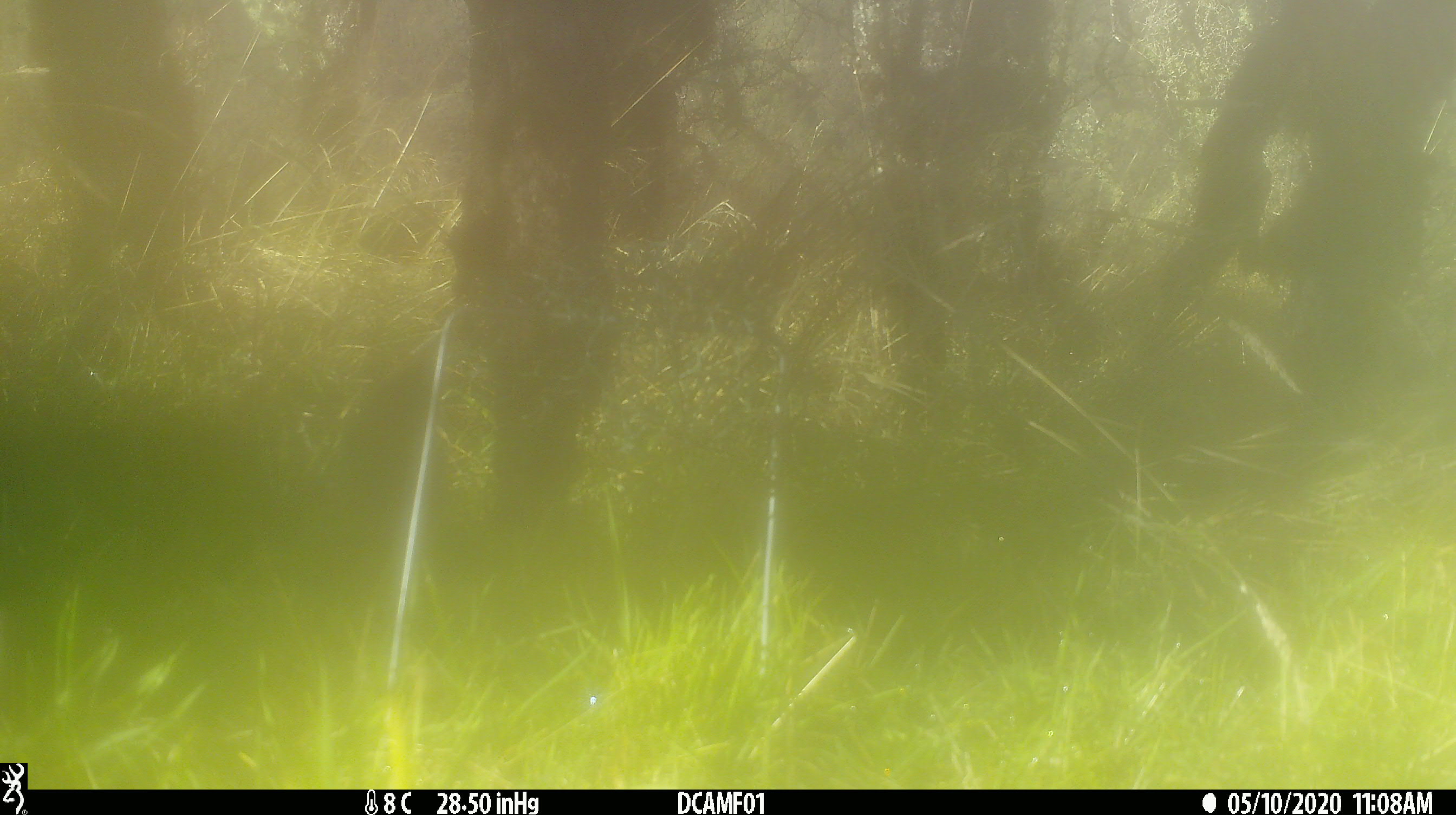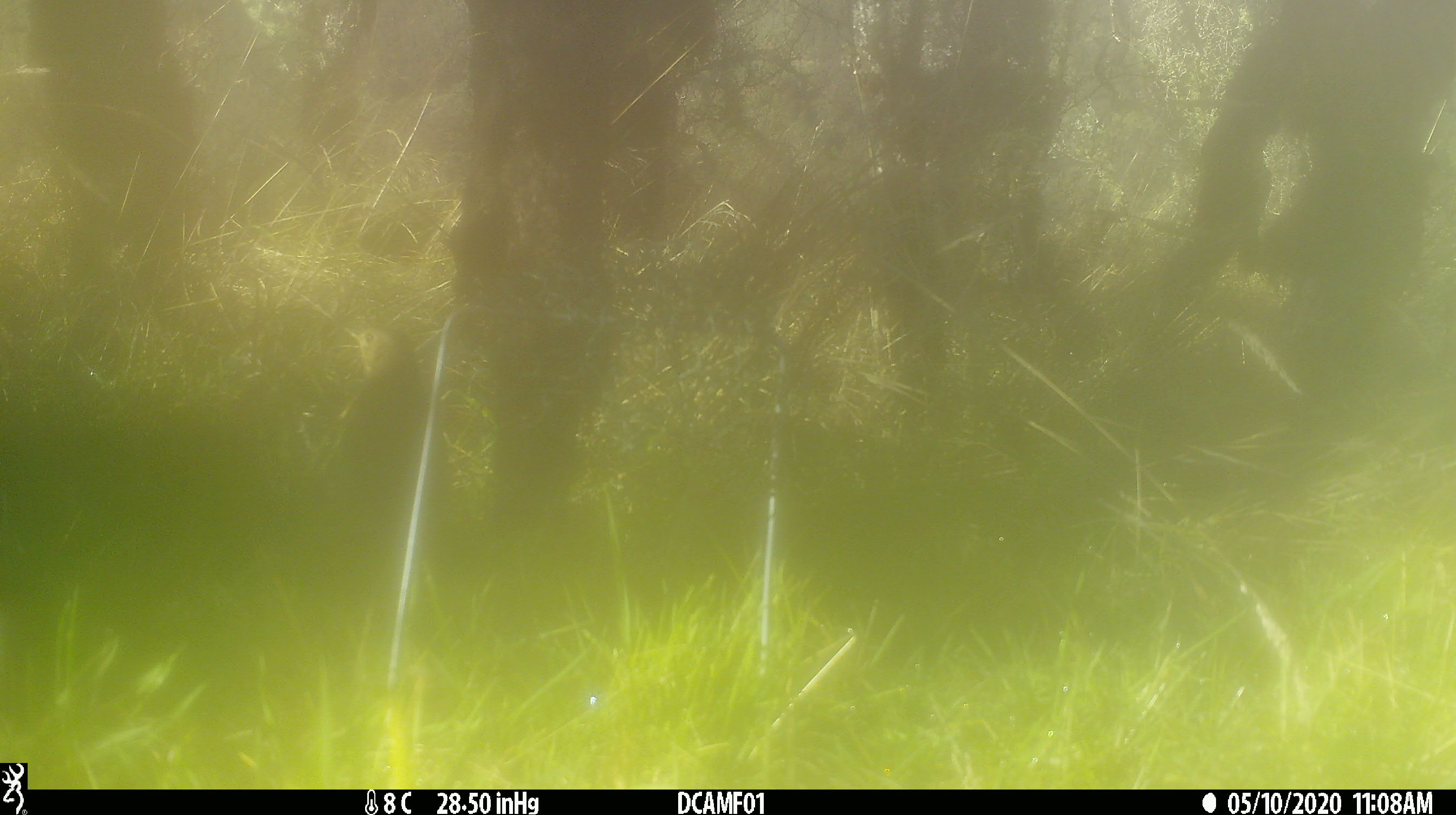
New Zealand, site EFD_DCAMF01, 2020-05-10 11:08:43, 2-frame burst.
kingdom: Animalia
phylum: Chordata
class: Aves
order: Passeriformes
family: Turdidae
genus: Turdus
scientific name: Turdus philomelos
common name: song thrush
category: thrush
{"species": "thrush (song thrush) (Turdus philomelos)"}